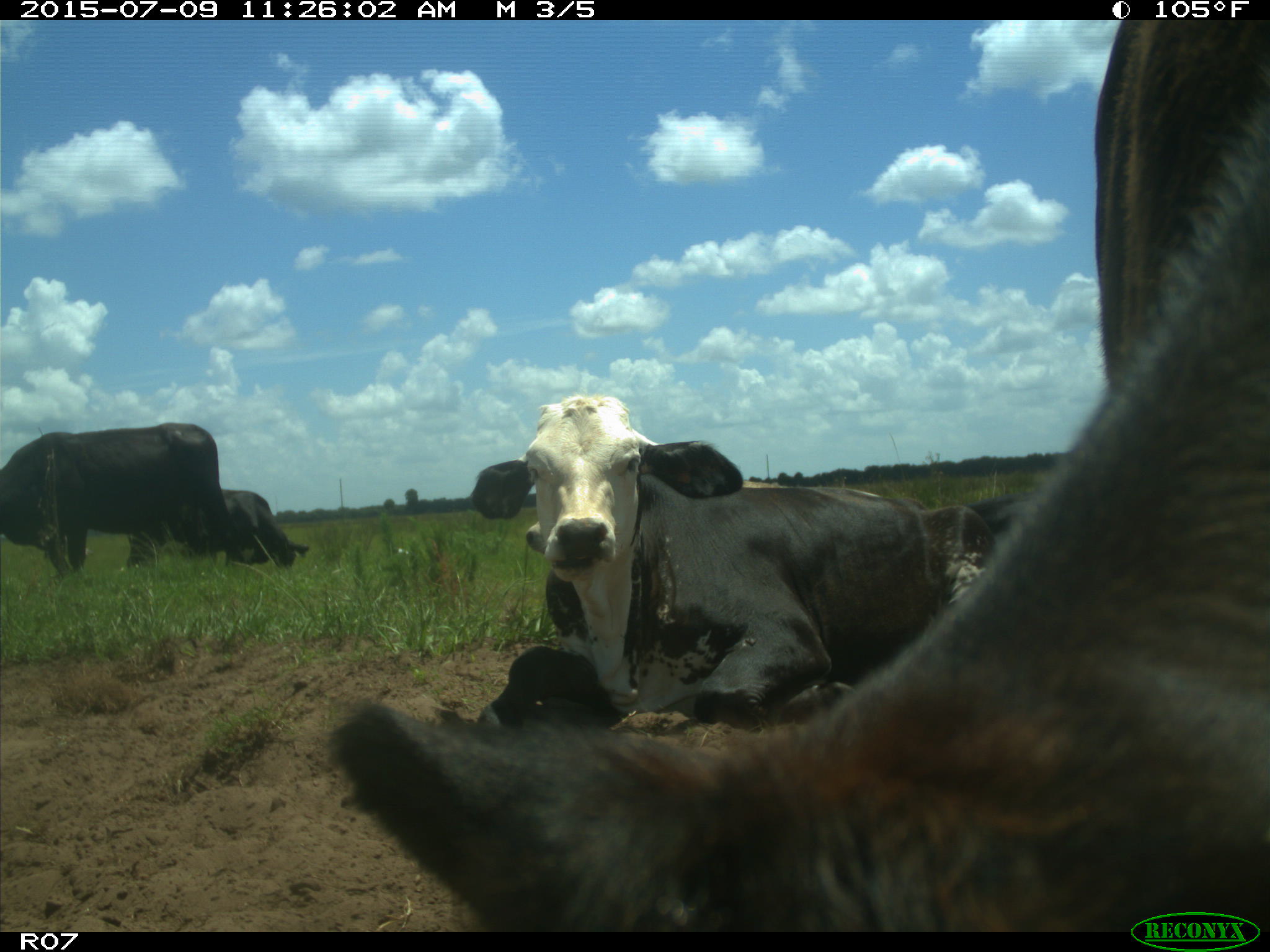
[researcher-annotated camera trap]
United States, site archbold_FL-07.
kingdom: Animalia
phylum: Chordata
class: Mammalia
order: Artiodactyla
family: Bovidae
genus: Bos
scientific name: Bos taurus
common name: domestic cow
Bos taurus (domestic cow).